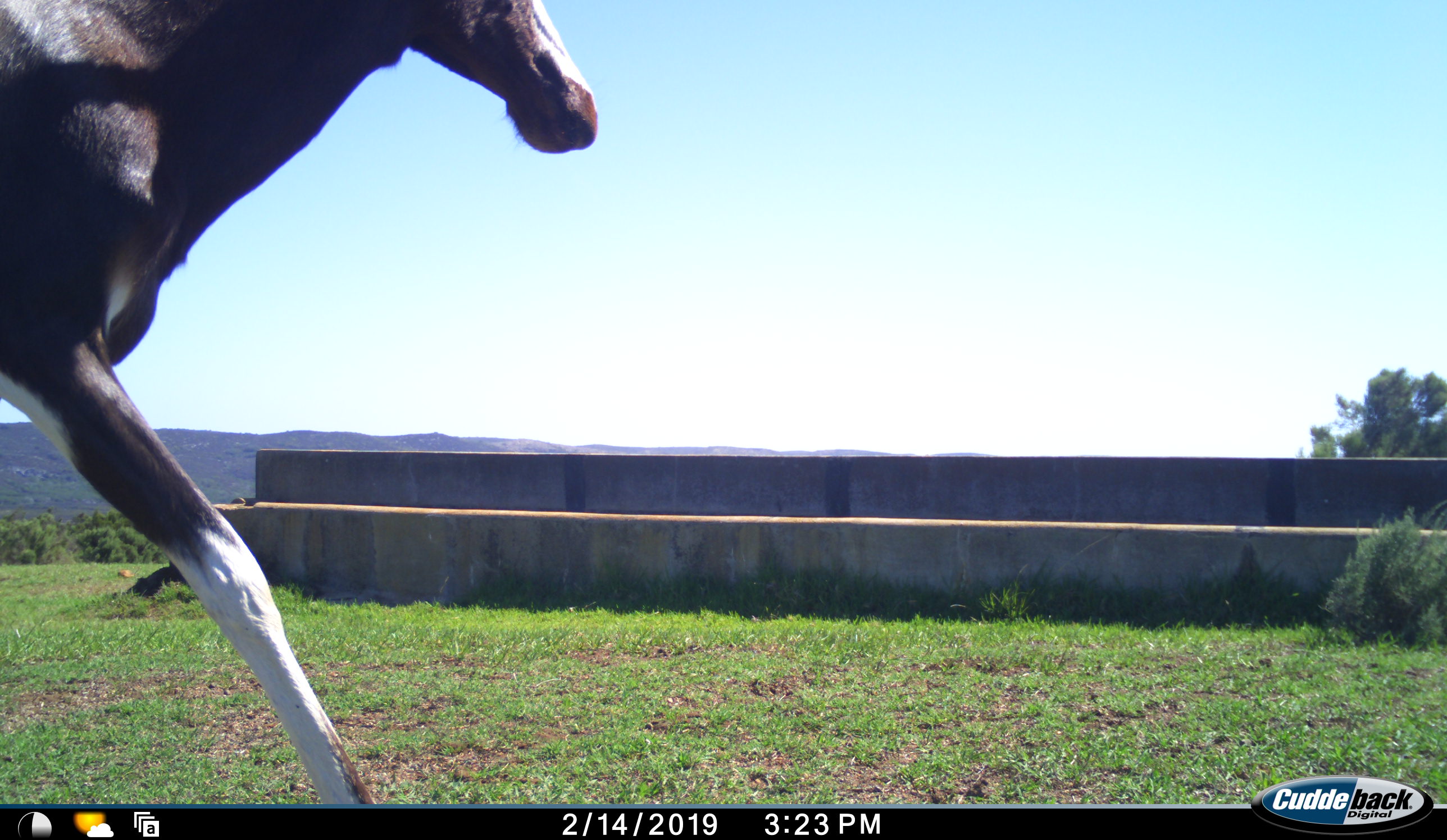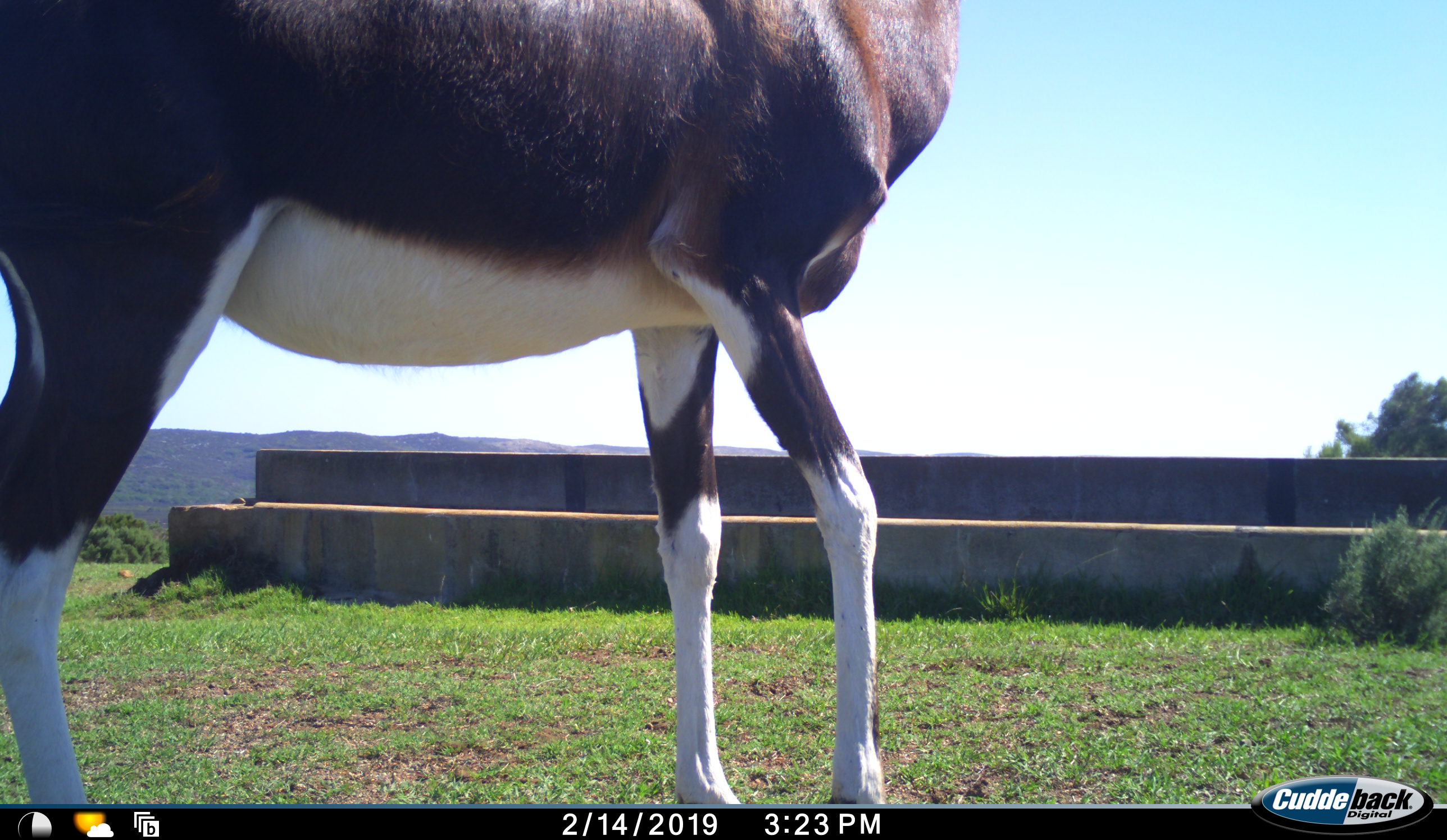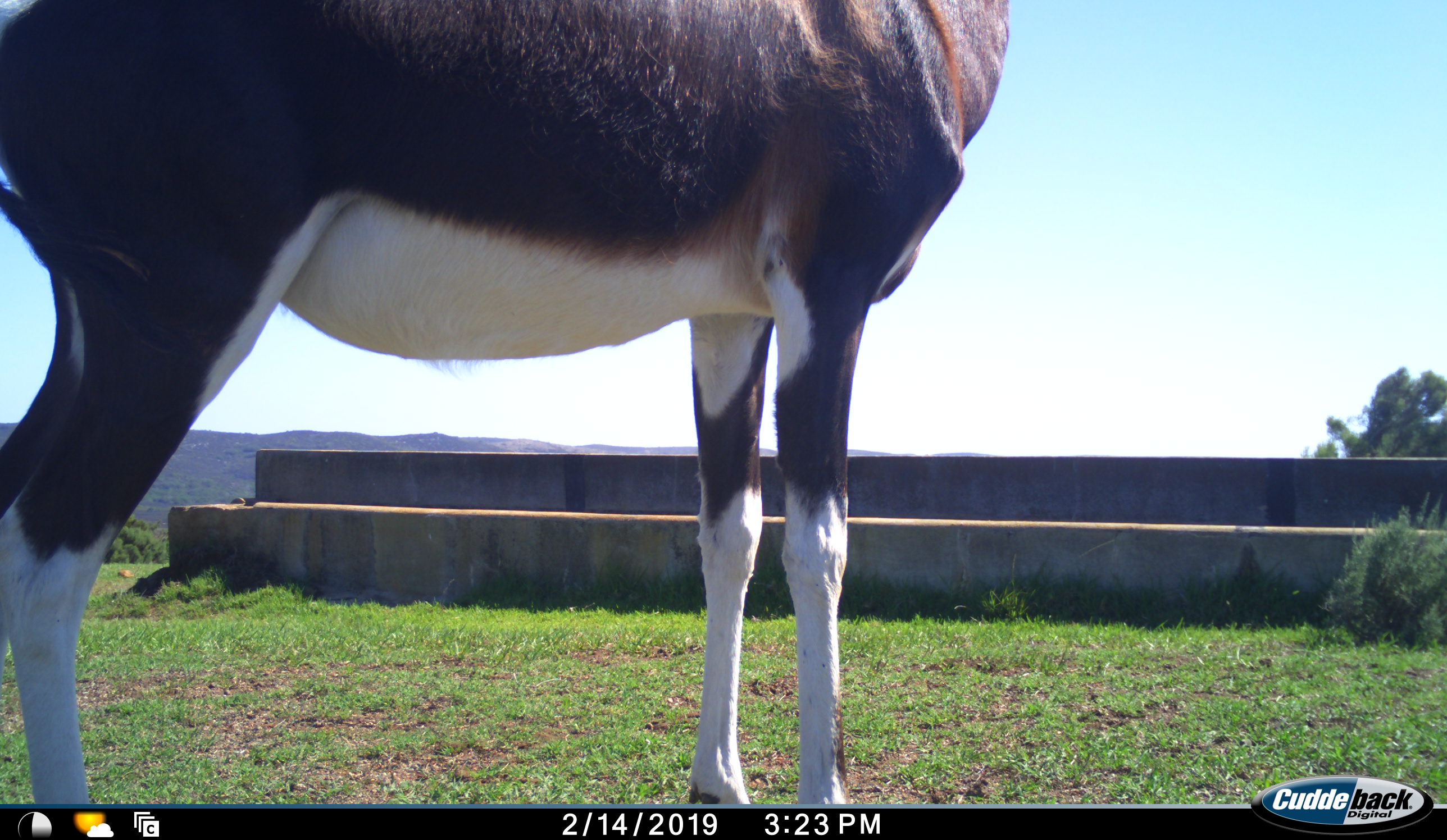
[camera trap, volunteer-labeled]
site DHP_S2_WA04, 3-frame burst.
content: unidentified animal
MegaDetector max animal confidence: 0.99